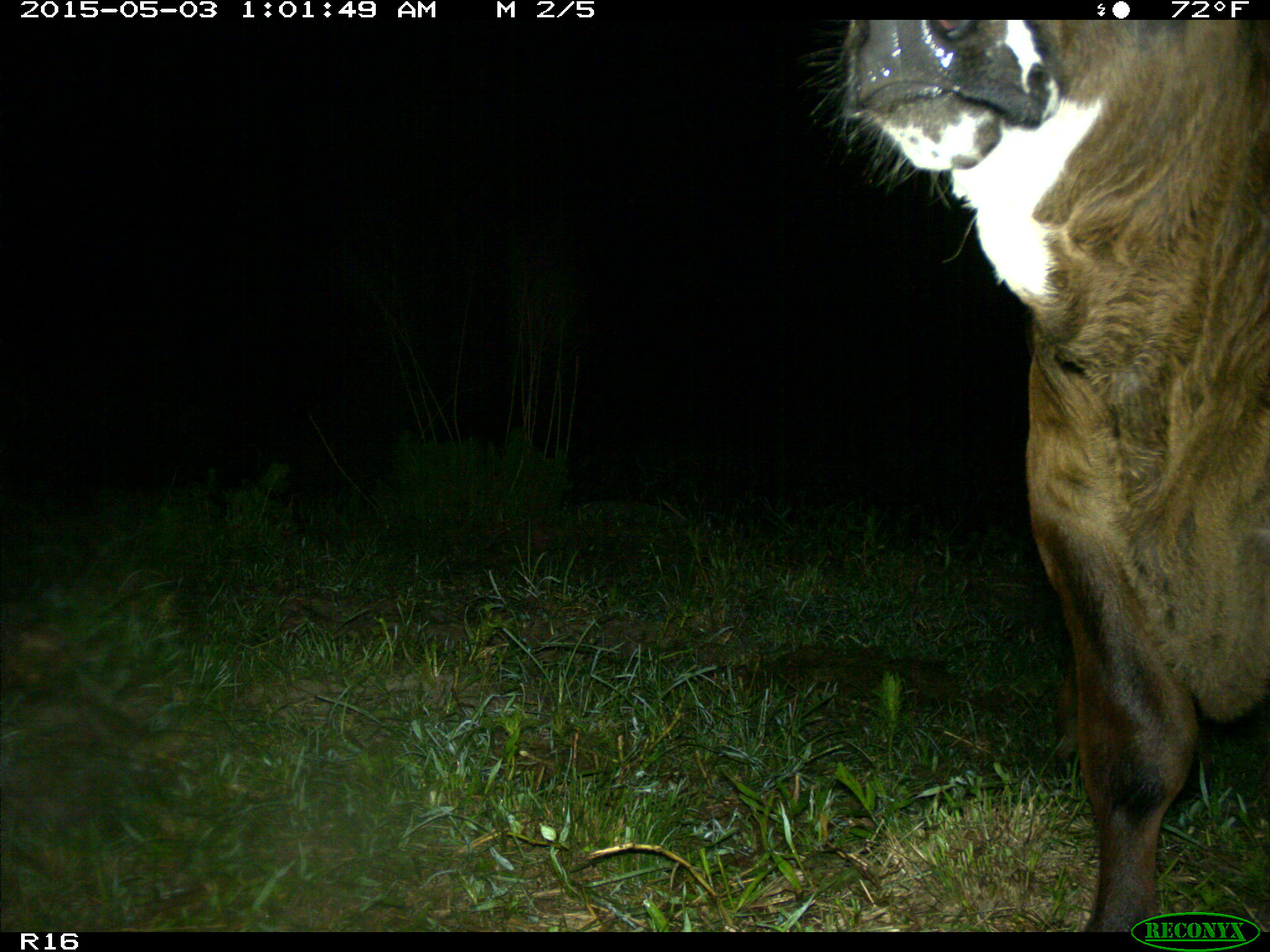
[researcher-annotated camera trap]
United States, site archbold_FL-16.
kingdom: Animalia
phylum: Chordata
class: Mammalia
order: Artiodactyla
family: Bovidae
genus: Bos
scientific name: Bos taurus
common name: domestic cow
Bos taurus (domestic cow).